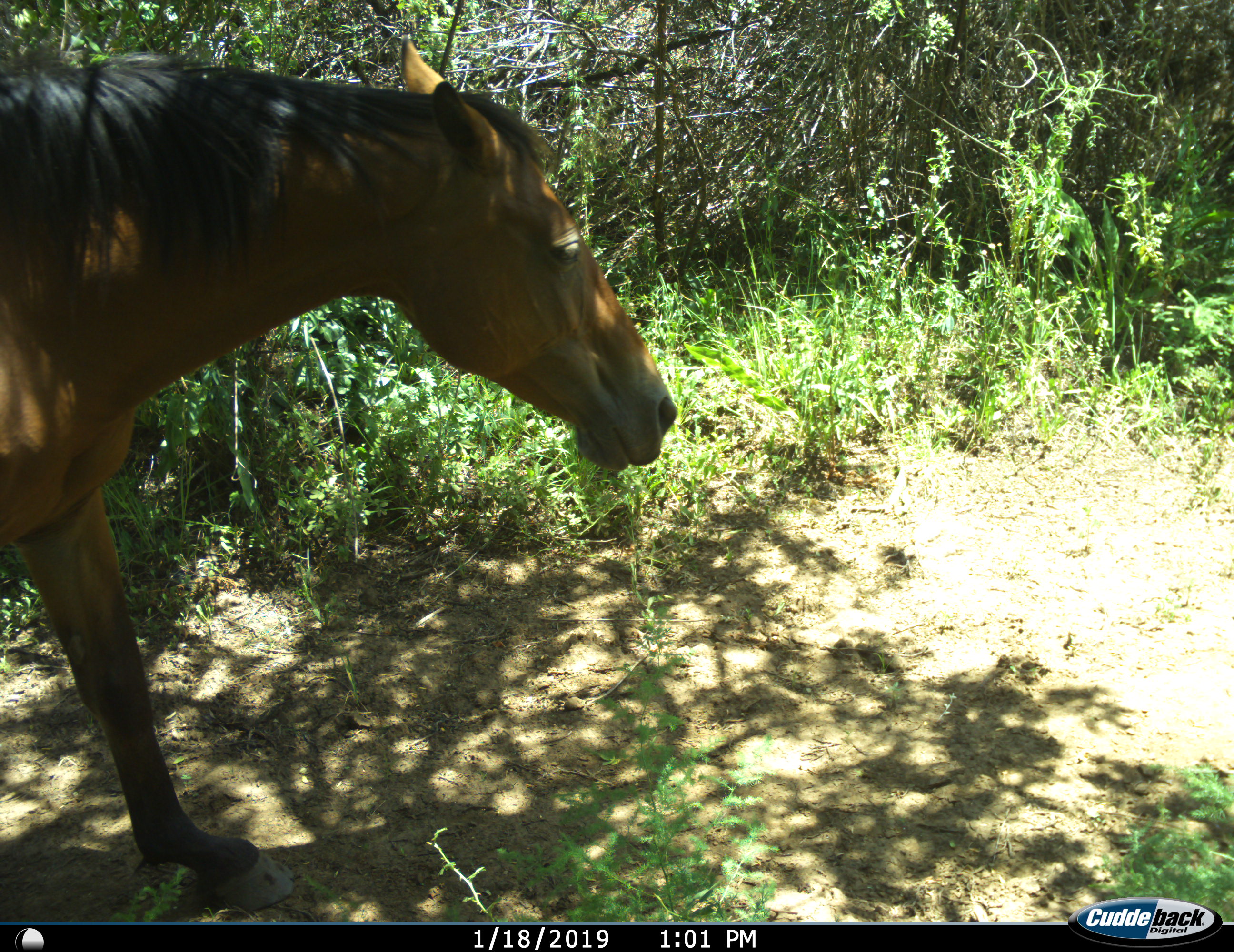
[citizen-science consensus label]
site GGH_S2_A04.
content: unidentified animal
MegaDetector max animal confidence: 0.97